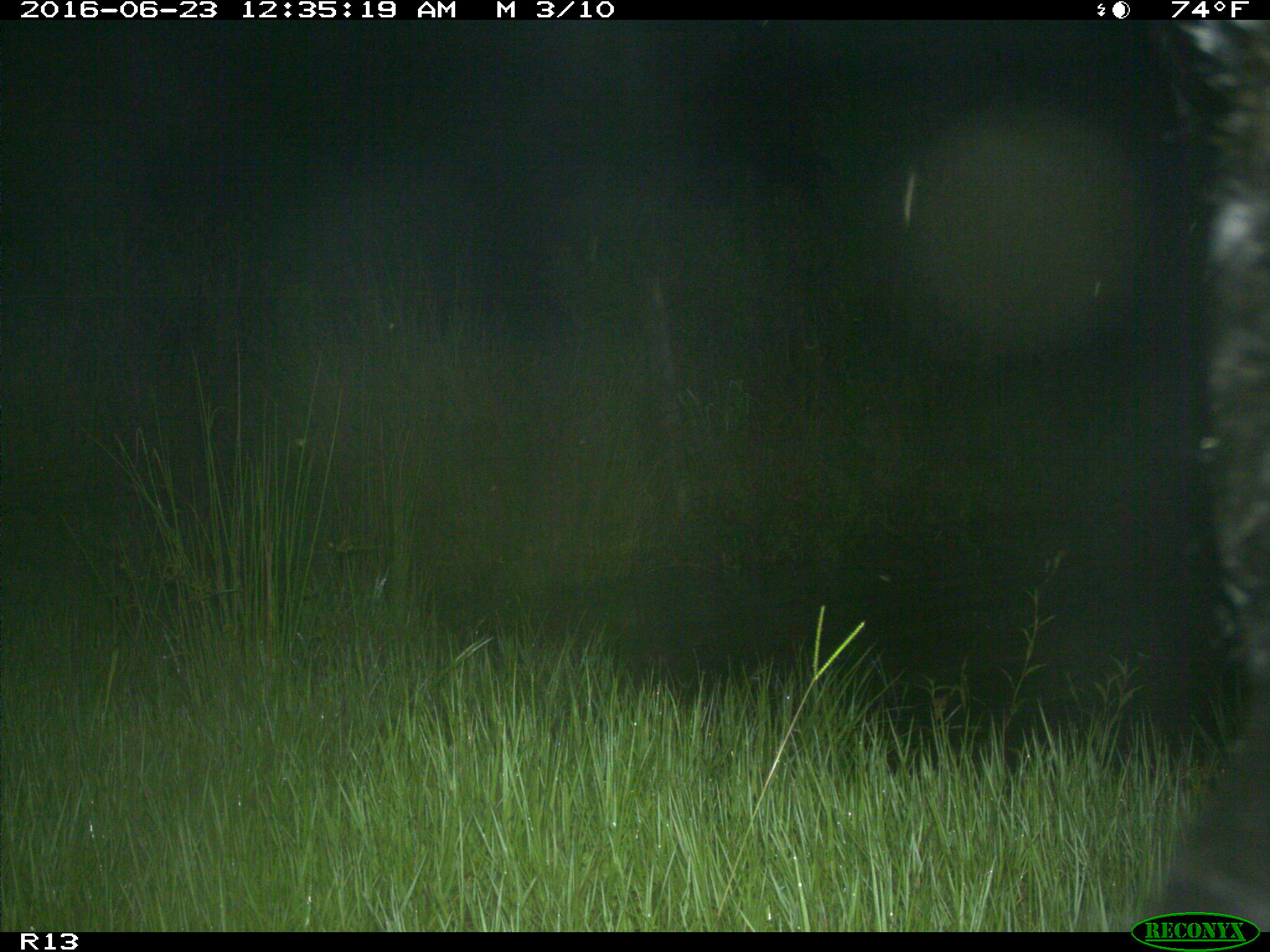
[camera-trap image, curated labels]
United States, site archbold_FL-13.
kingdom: Animalia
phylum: Chordata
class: Mammalia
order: Artiodactyla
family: Bovidae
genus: Bos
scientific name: Bos taurus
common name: domestic cow